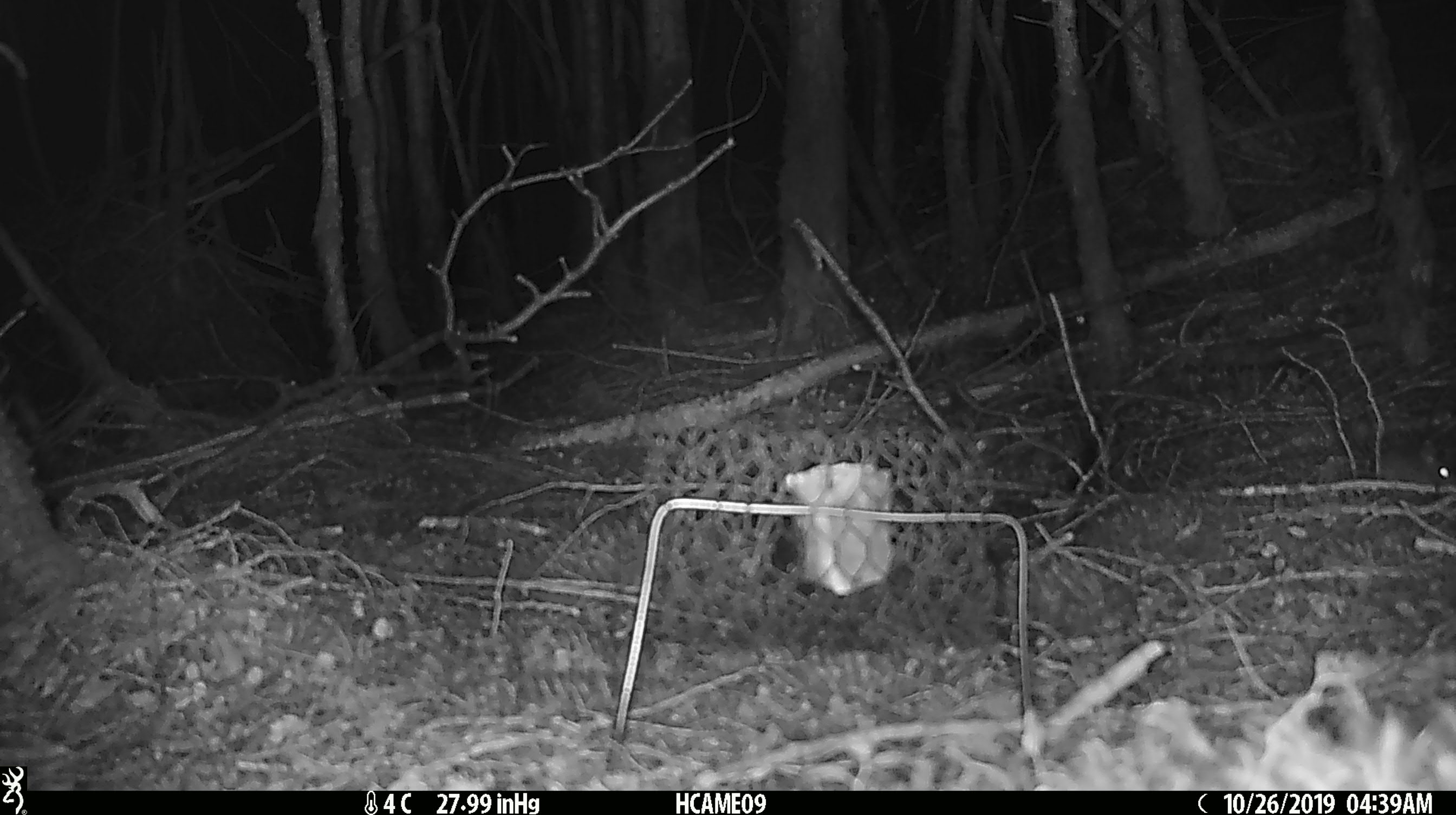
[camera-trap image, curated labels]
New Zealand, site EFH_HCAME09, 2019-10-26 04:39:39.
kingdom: Animalia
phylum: Chordata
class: Mammalia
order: Rodentia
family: Muridae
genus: Mus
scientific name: Mus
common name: mouse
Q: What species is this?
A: Mouse (Mus).